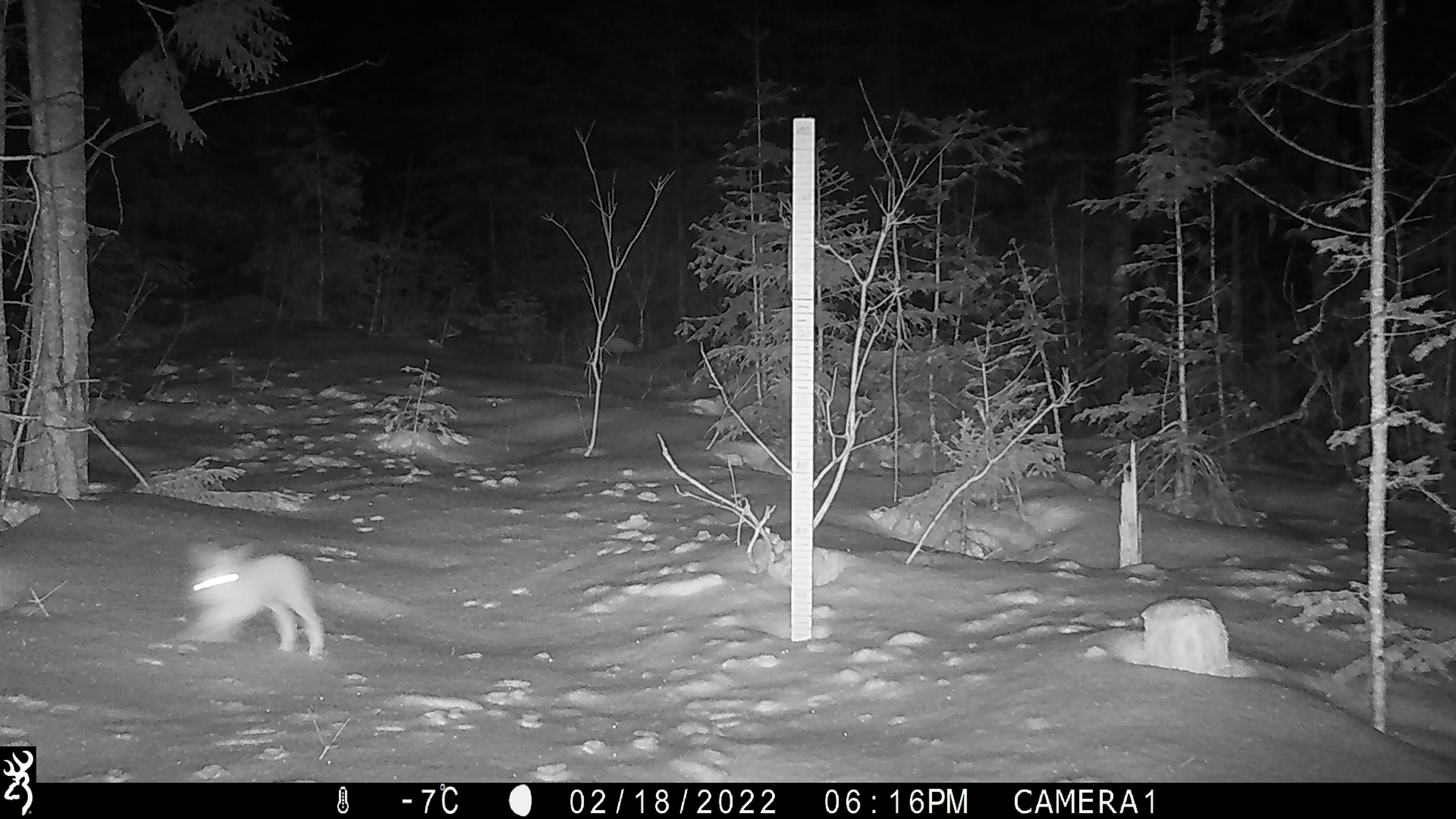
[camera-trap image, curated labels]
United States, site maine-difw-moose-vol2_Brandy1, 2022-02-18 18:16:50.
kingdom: Animalia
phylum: Chordata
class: Mammalia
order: Lagomorpha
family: Leporidae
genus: Lepus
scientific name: Lepus americanus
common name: snowshoe hare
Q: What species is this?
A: Snowshoe hare (Lepus americanus).